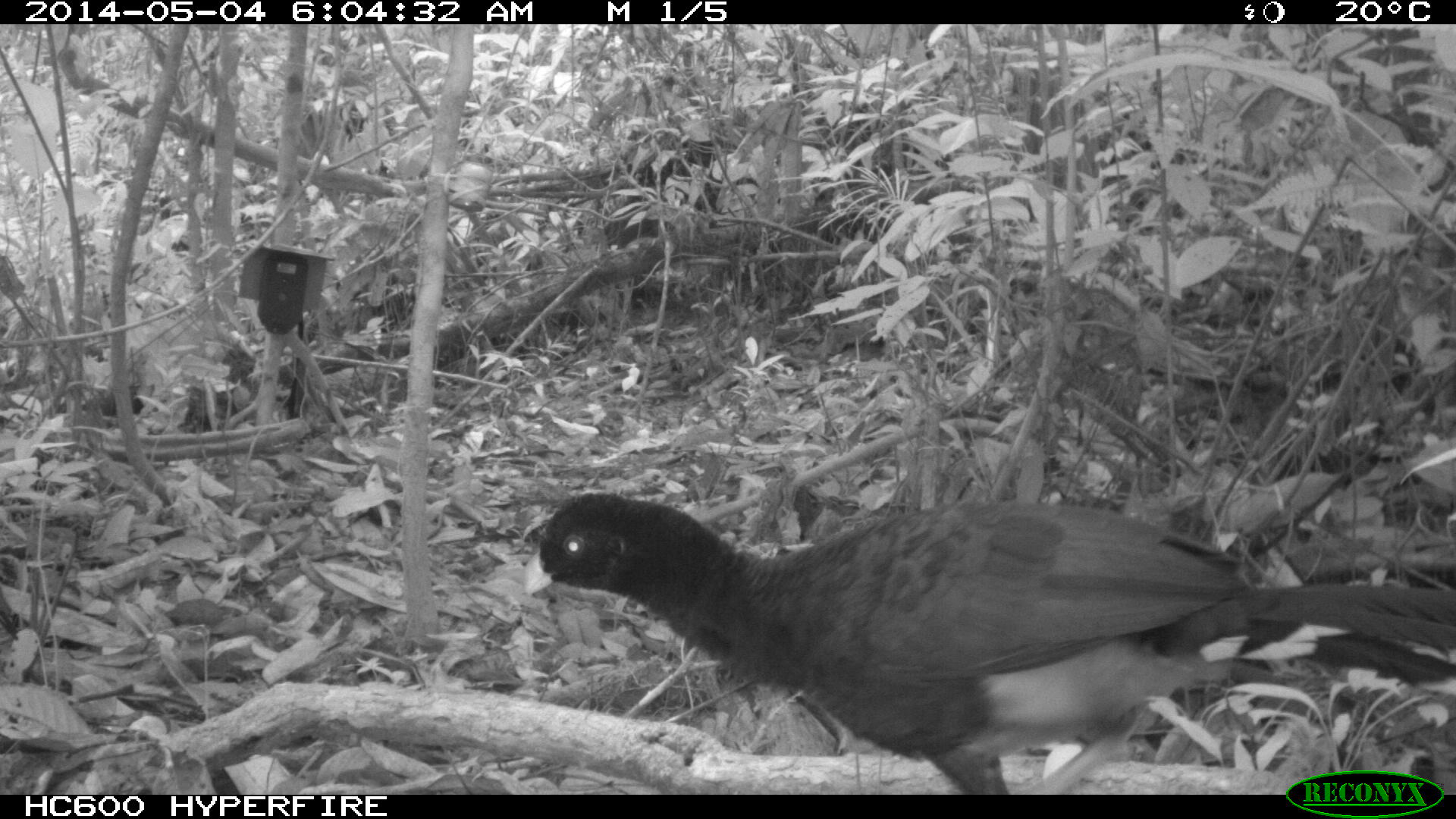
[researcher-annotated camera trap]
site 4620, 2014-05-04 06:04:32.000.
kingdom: Animalia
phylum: Chordata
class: Aves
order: Galliformes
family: Cracidae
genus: Mitu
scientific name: Mitu tomentosum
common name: crestless curassow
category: mitu tomentosa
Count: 1.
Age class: adult.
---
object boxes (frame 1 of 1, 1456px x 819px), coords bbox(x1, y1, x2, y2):
mitu tomentosa: bbox(521, 487, 1456, 795)